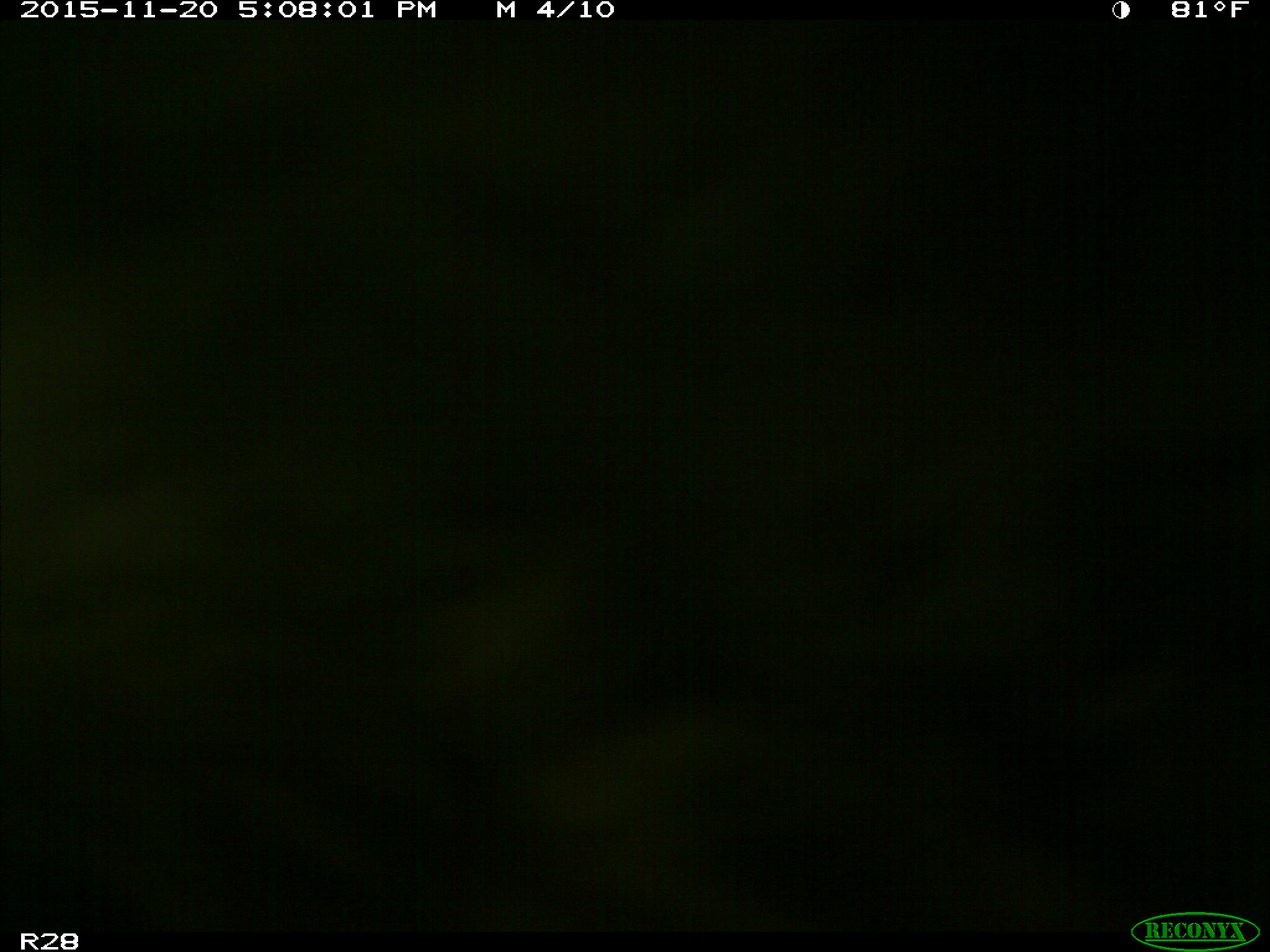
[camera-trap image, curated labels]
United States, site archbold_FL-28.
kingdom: Animalia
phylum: Chordata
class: Mammalia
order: Artiodactyla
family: Bovidae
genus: Bos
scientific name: Bos taurus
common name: domestic cow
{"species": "Bos taurus (domestic cow)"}